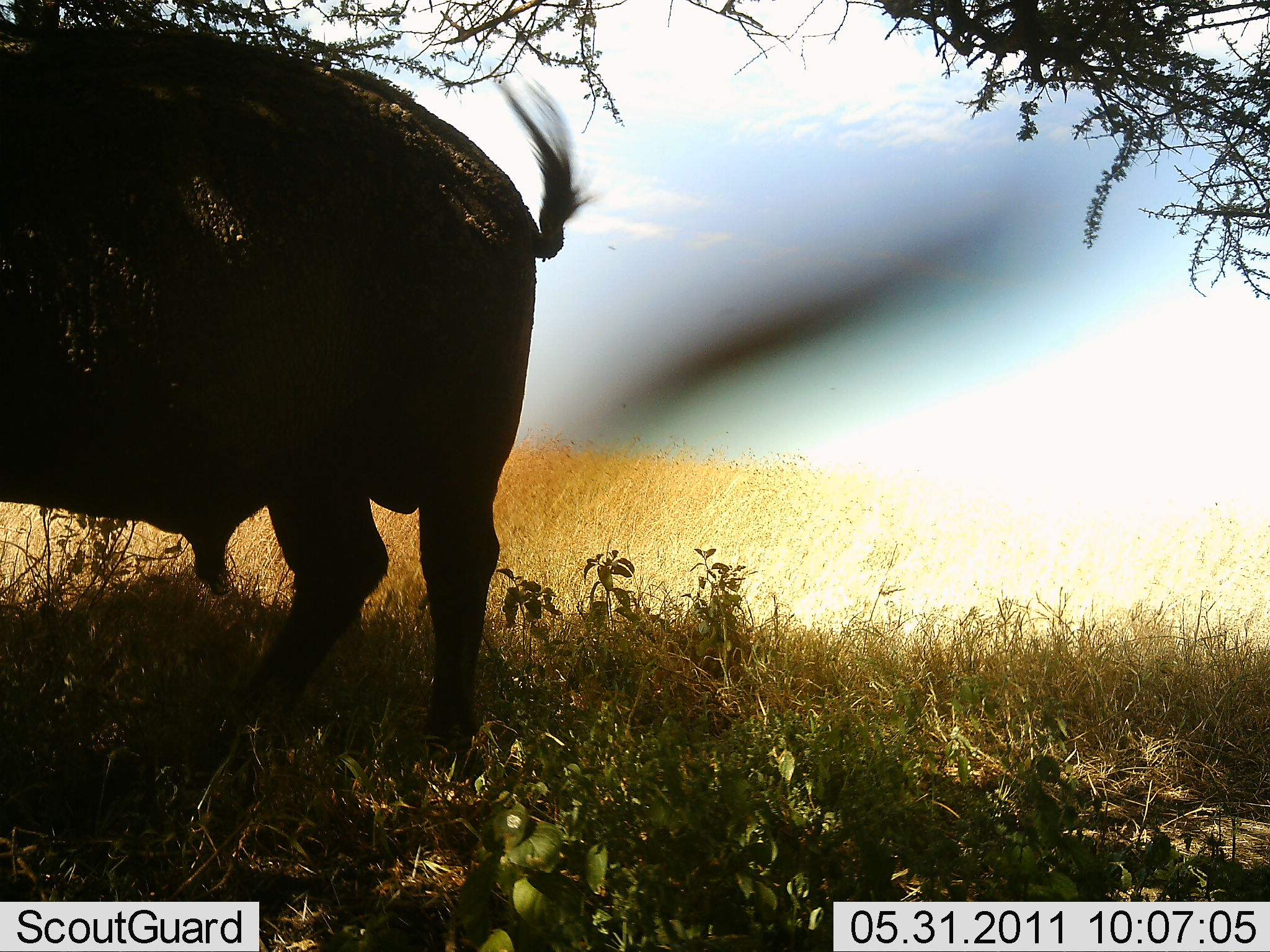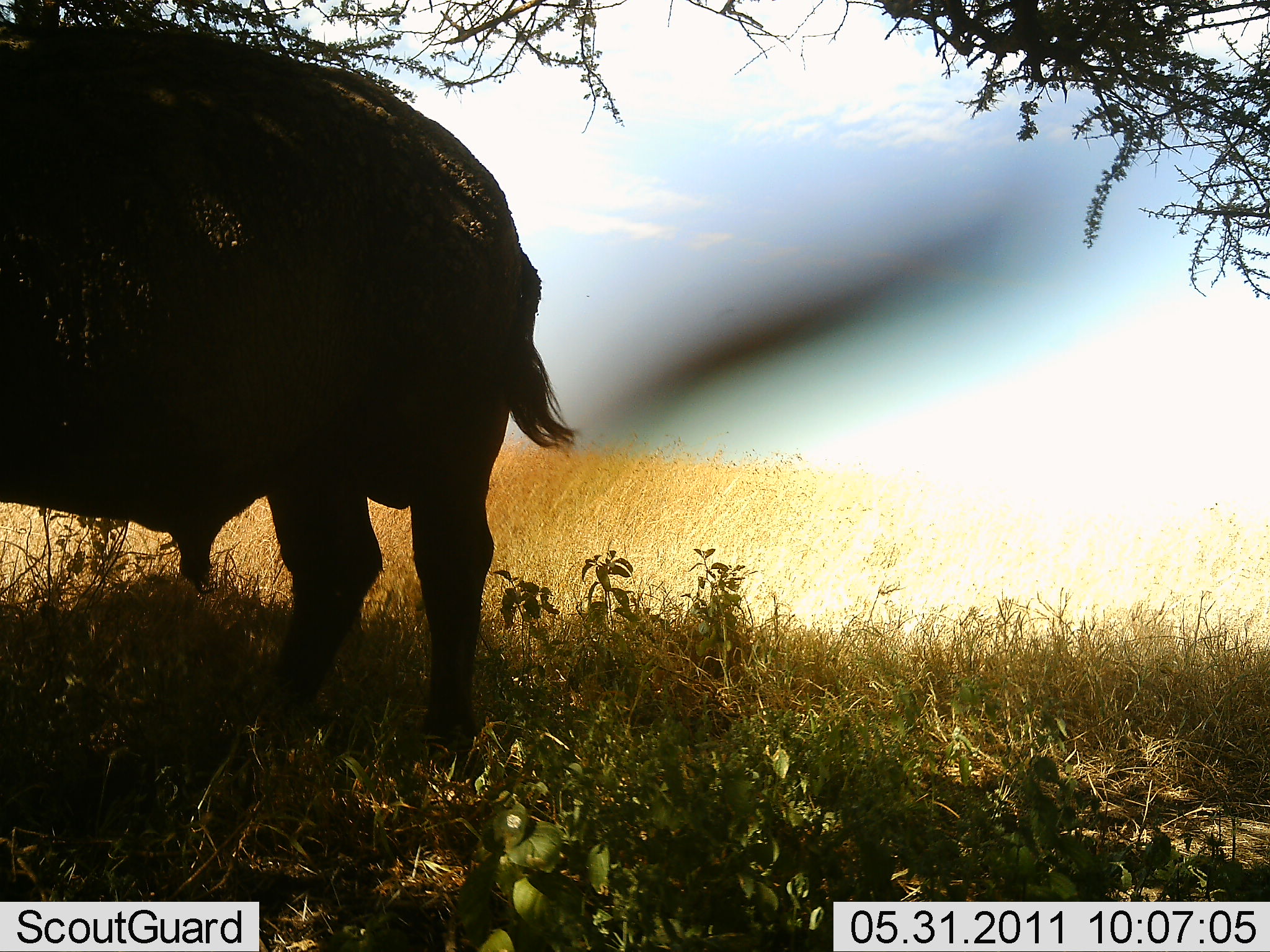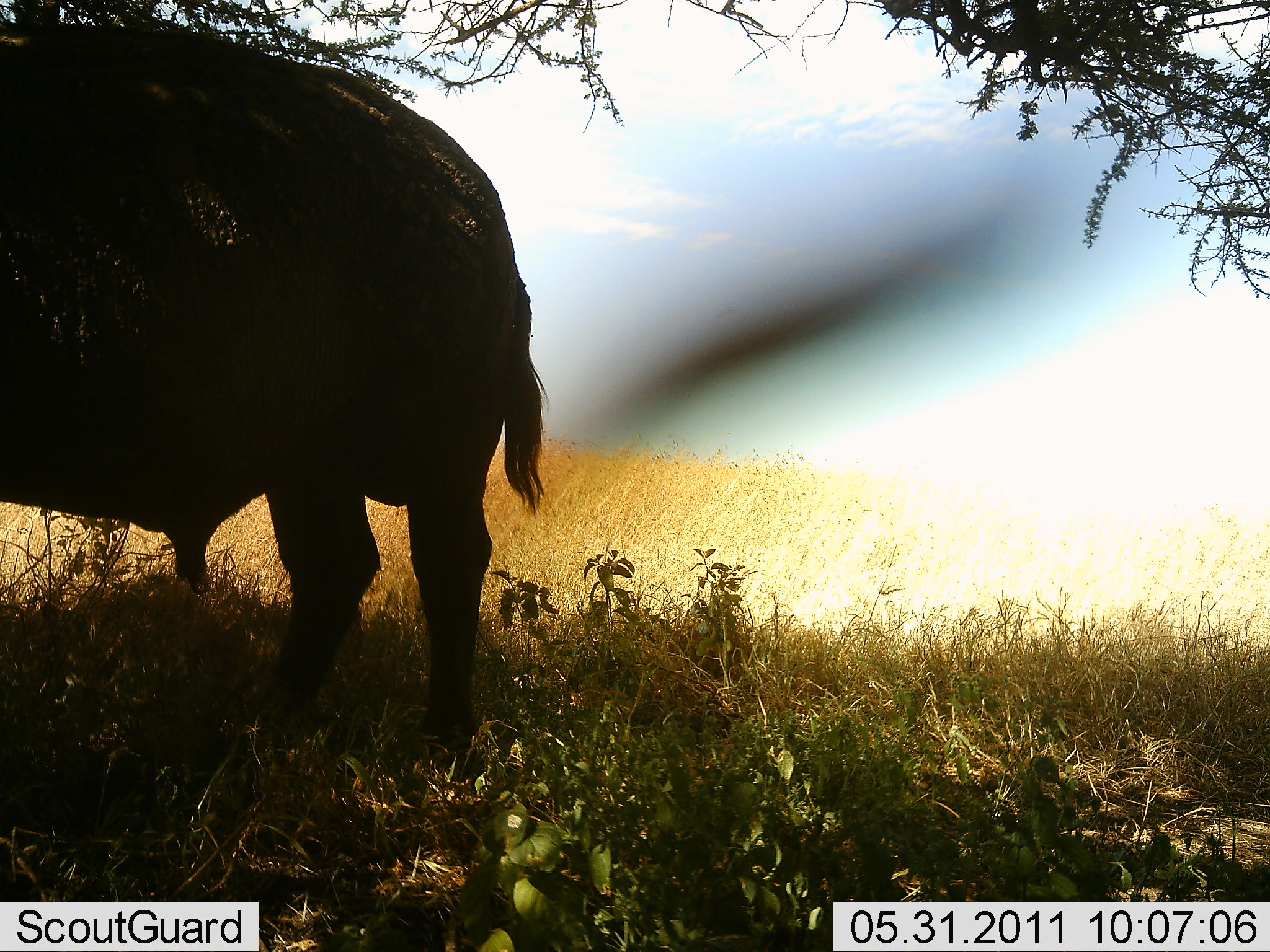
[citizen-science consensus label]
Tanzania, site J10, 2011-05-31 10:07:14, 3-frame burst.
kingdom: Animalia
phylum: Chordata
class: Mammalia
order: Artiodactyla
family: Bovidae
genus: Syncerus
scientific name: Syncerus caffer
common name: cape buffalo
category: buffalo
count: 1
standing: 100%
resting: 0%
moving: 0%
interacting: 0%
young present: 0%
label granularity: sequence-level